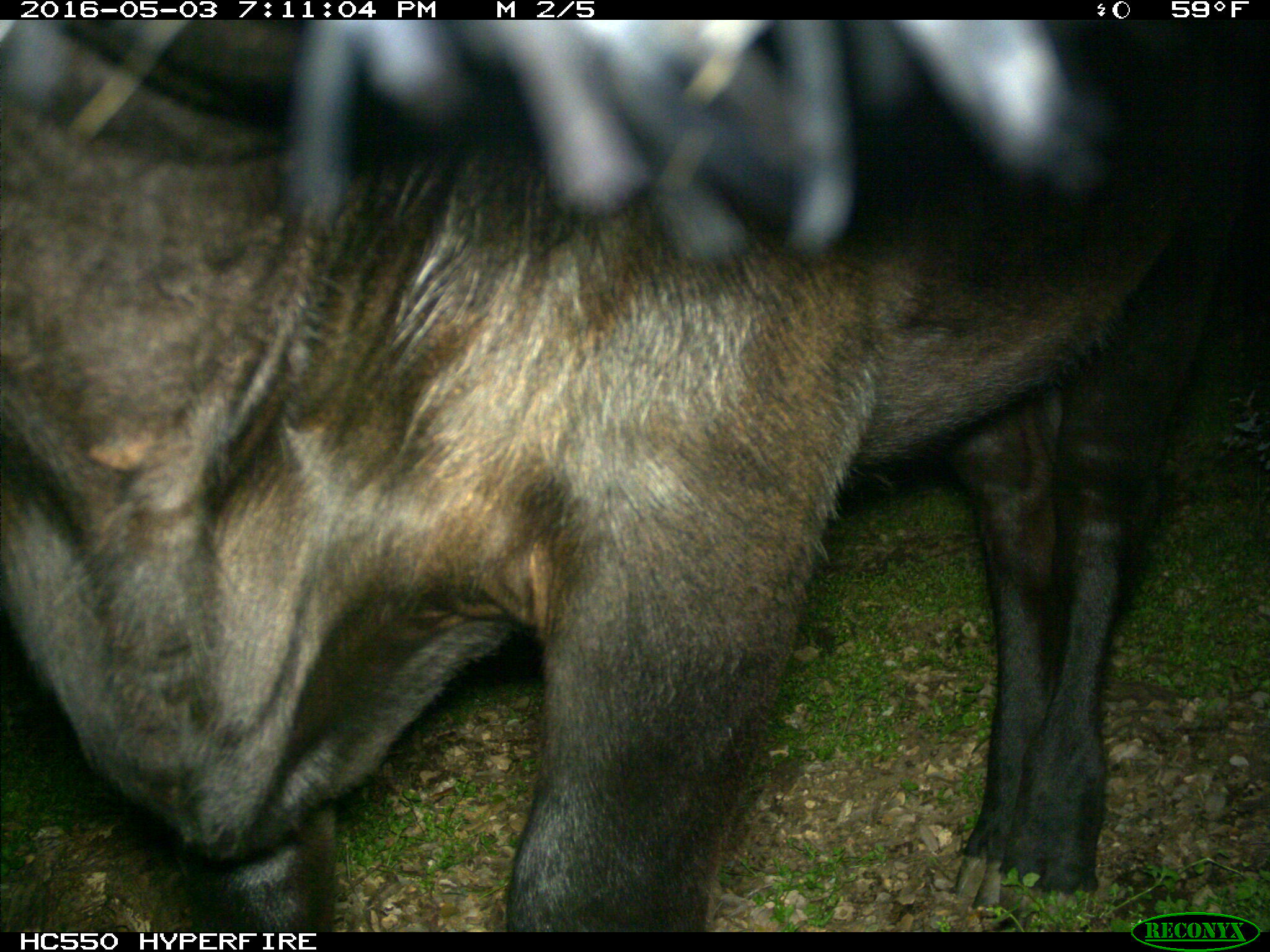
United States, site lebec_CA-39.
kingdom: Animalia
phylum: Chordata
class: Mammalia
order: Artiodactyla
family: Bovidae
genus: Bos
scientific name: Bos taurus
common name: domestic cow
Bos taurus (domestic cow).